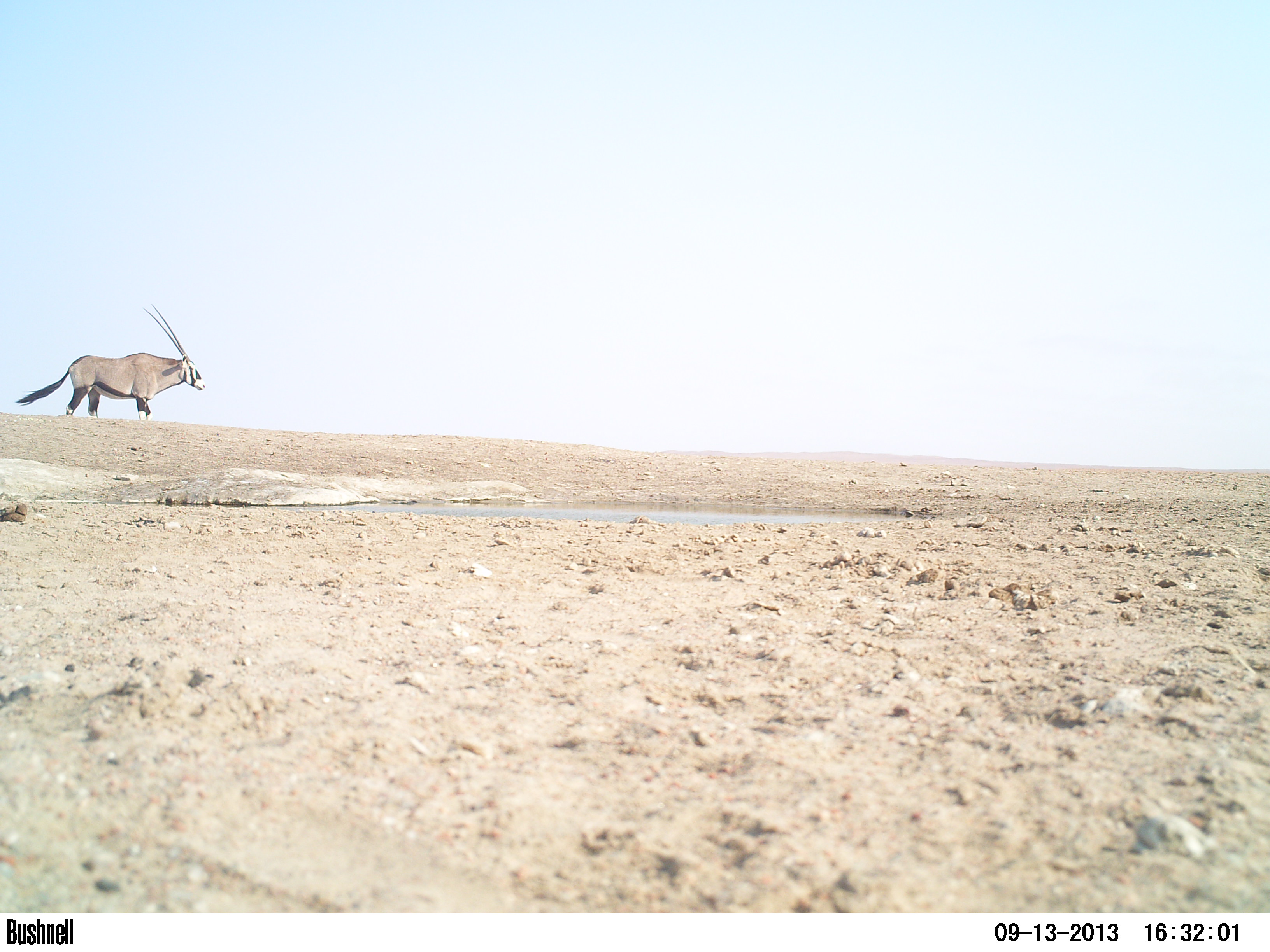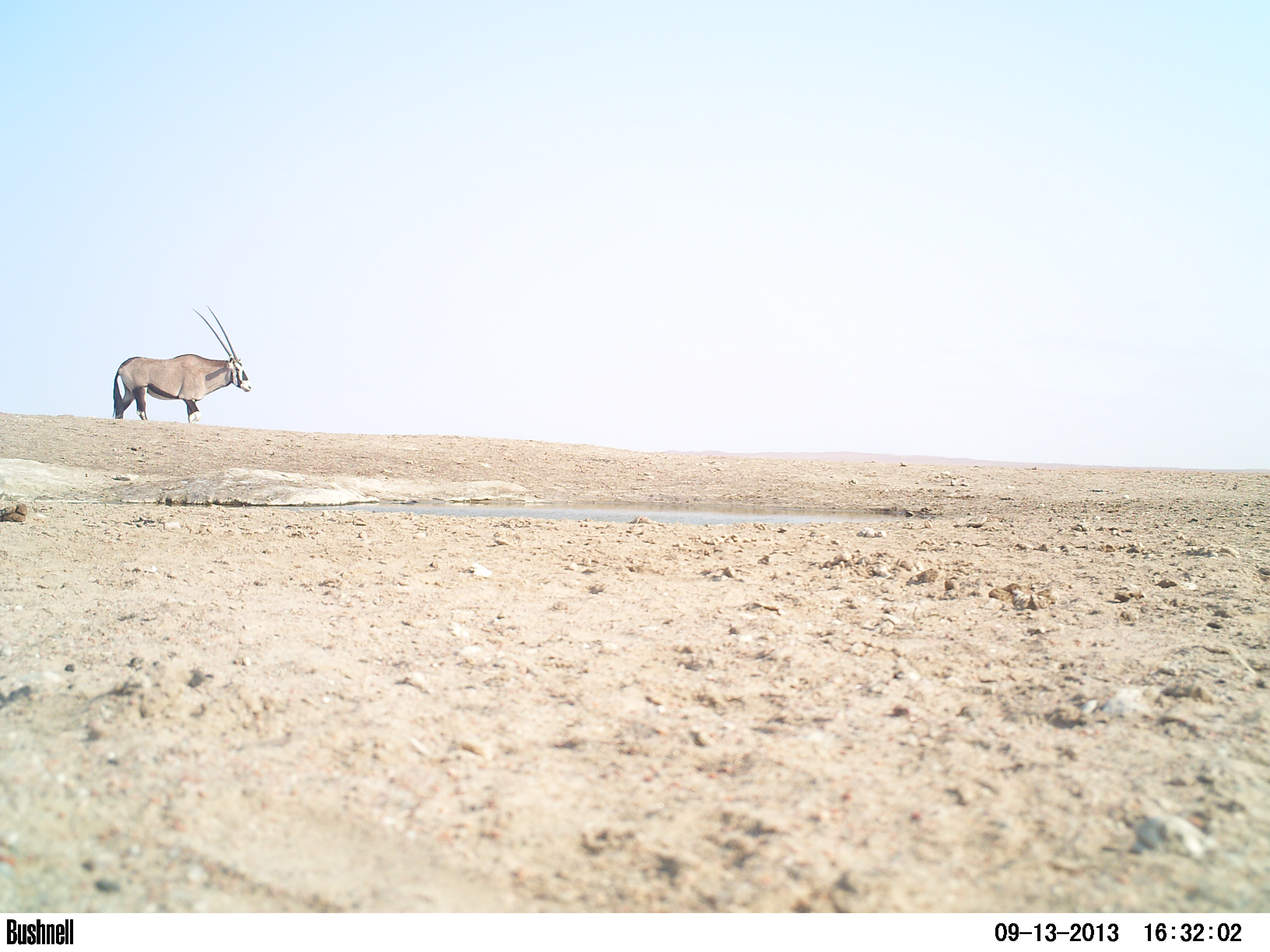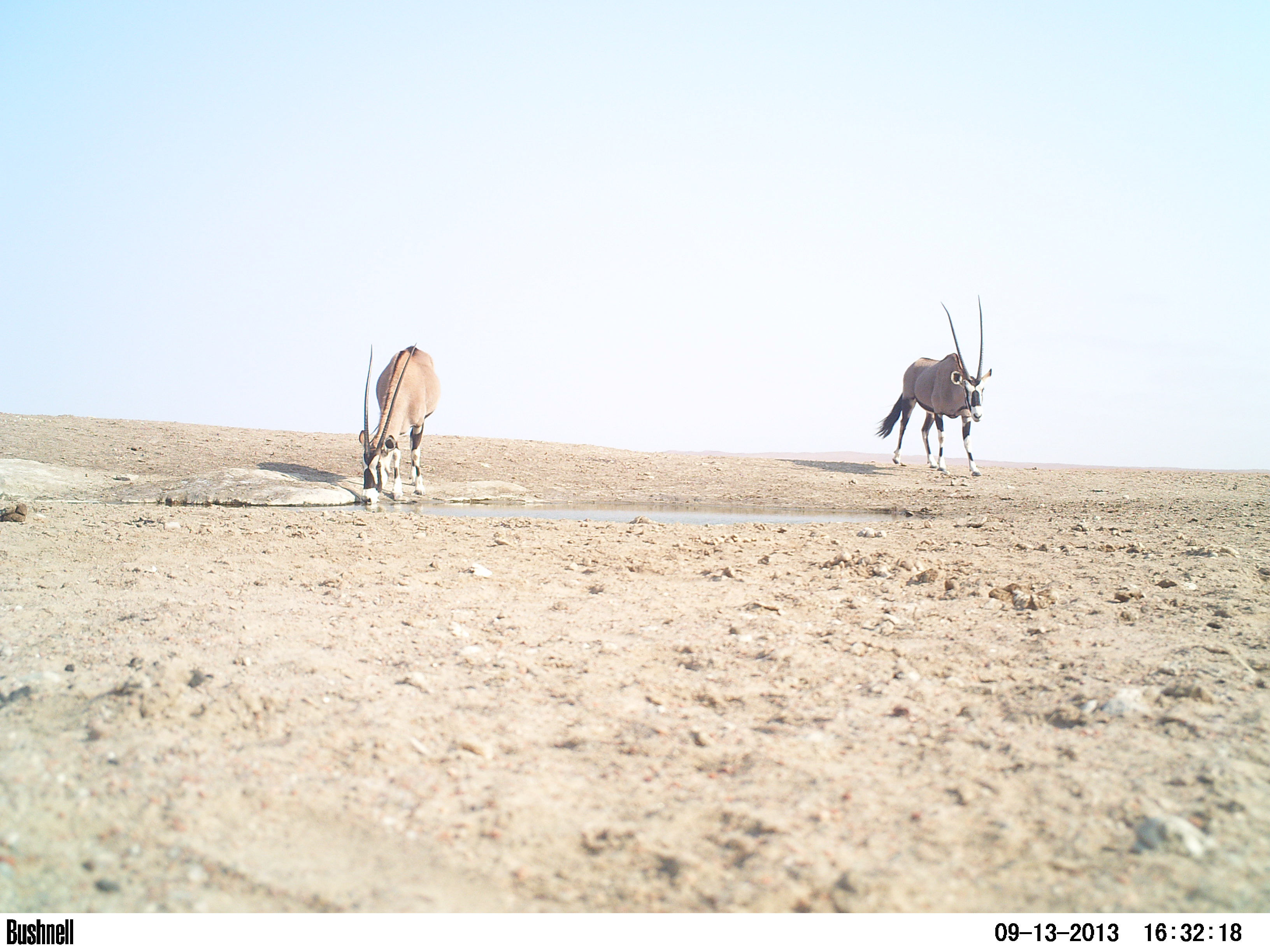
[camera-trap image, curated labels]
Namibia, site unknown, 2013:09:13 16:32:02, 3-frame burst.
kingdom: Animalia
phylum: Chordata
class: Mammalia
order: Artiodactyla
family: Bovidae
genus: Oryx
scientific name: Oryx gazella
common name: gemsbok